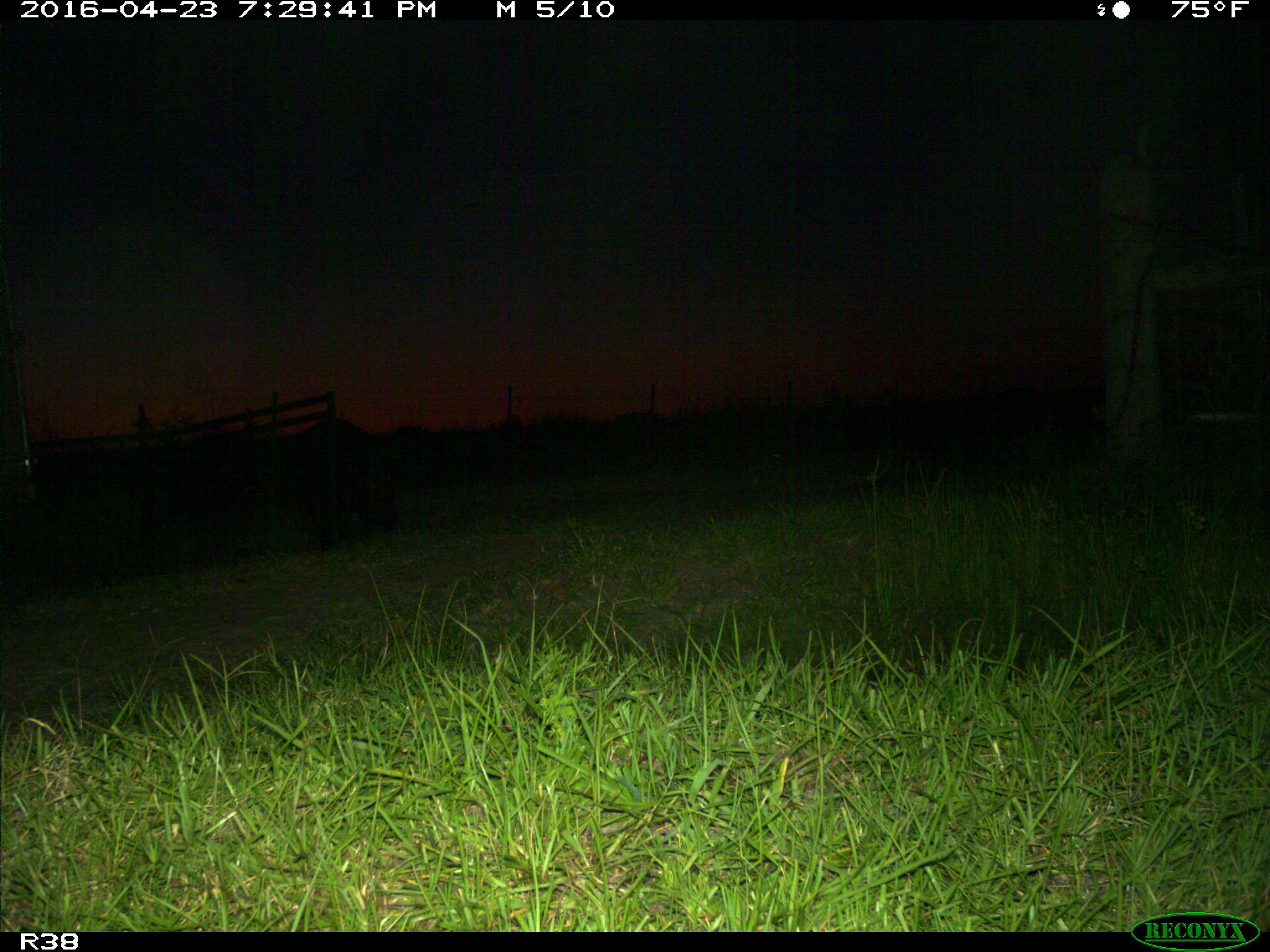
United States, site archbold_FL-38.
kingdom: Animalia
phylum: Chordata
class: Mammalia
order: Artiodactyla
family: Suidae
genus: Sus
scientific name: Sus scrofa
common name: wild boar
Sus scrofa (wild boar).